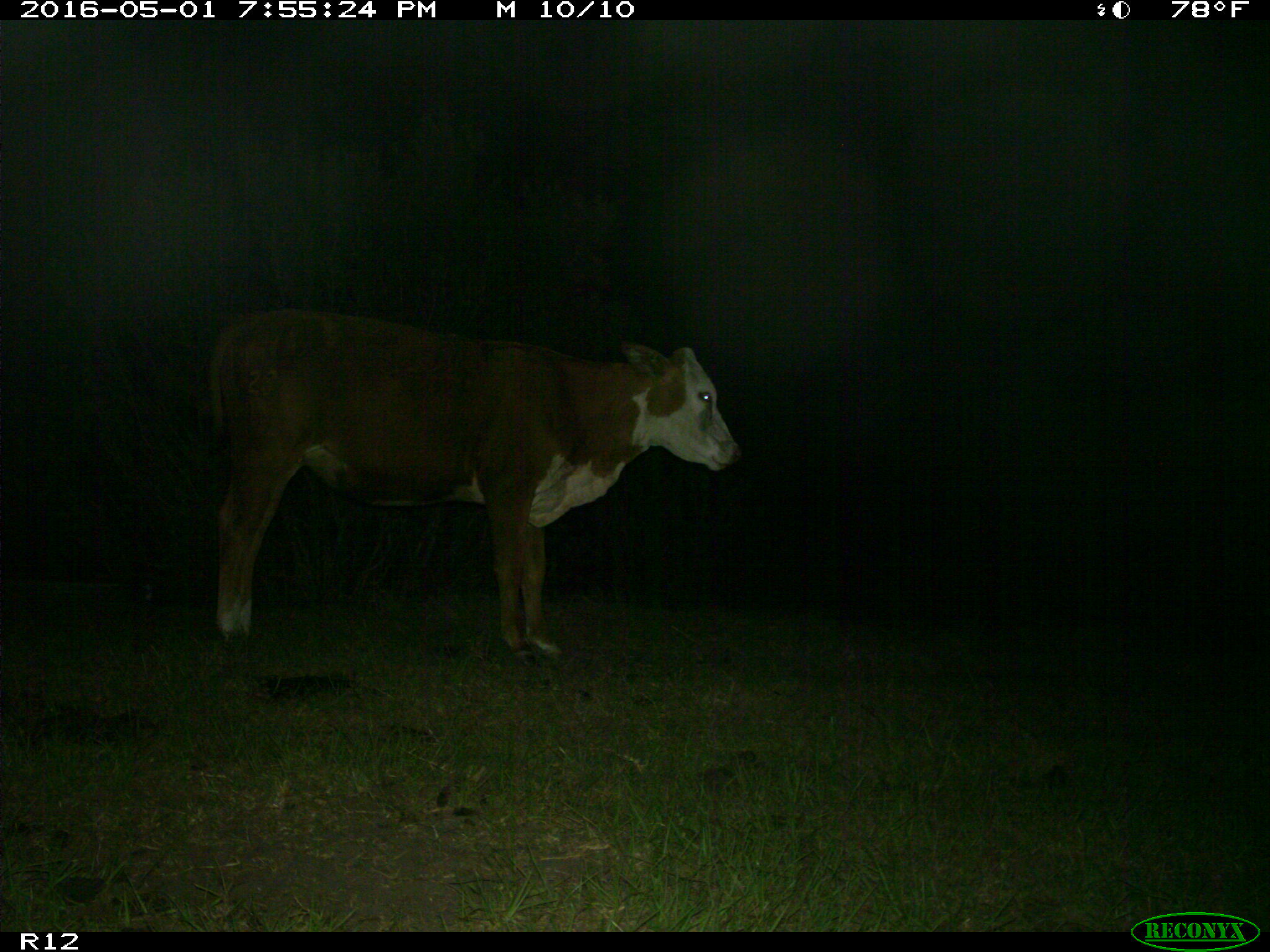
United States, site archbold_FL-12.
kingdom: Animalia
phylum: Chordata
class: Mammalia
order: Artiodactyla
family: Bovidae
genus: Bos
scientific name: Bos taurus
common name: domestic cow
Bos taurus (domestic cow).